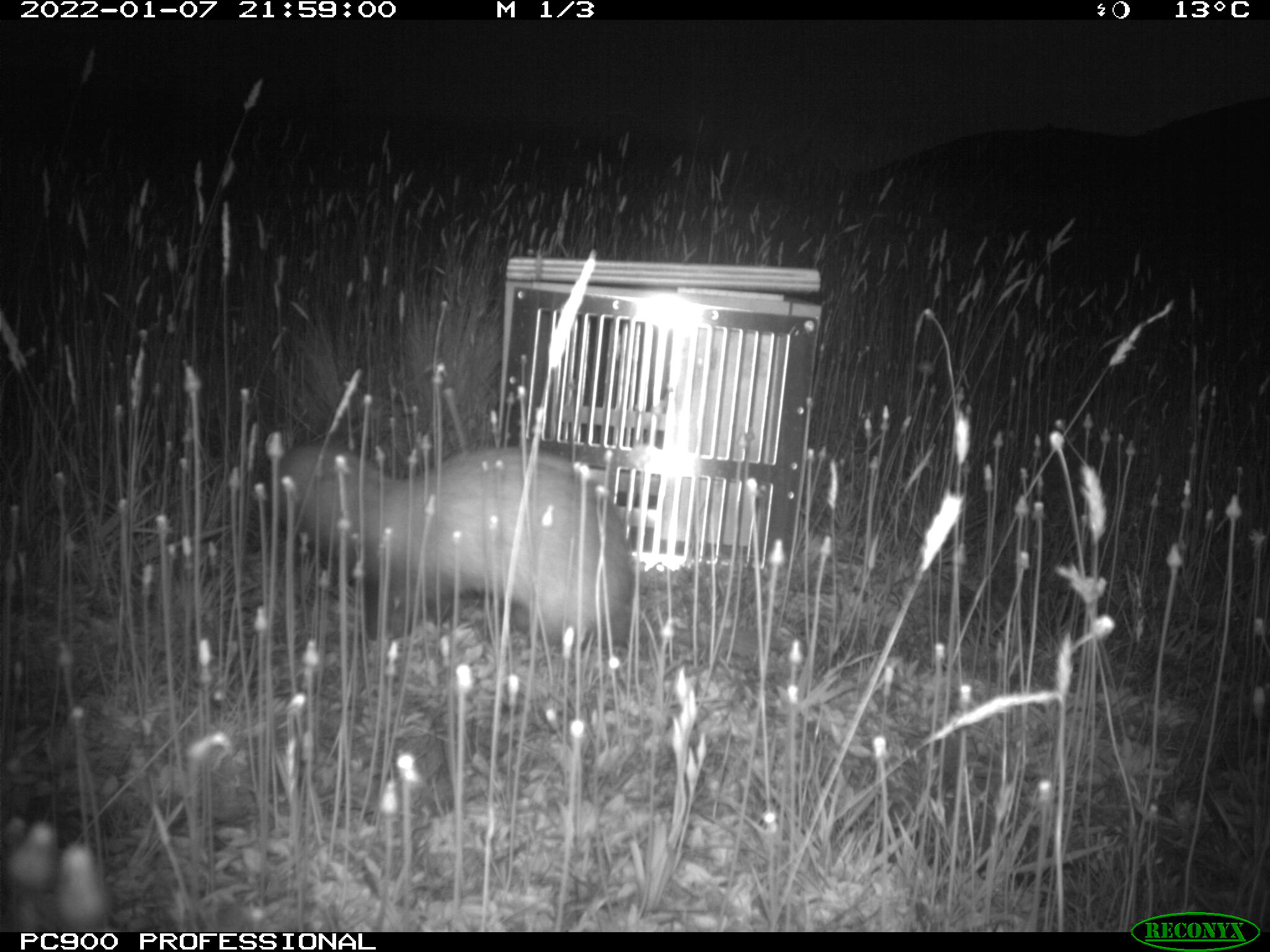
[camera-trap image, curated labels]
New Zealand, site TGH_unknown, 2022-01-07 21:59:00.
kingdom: Animalia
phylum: Chordata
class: Mammalia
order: Carnivora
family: Mustelidae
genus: Mustela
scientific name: Mustela furo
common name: ferret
Ferret (Mustela furo).